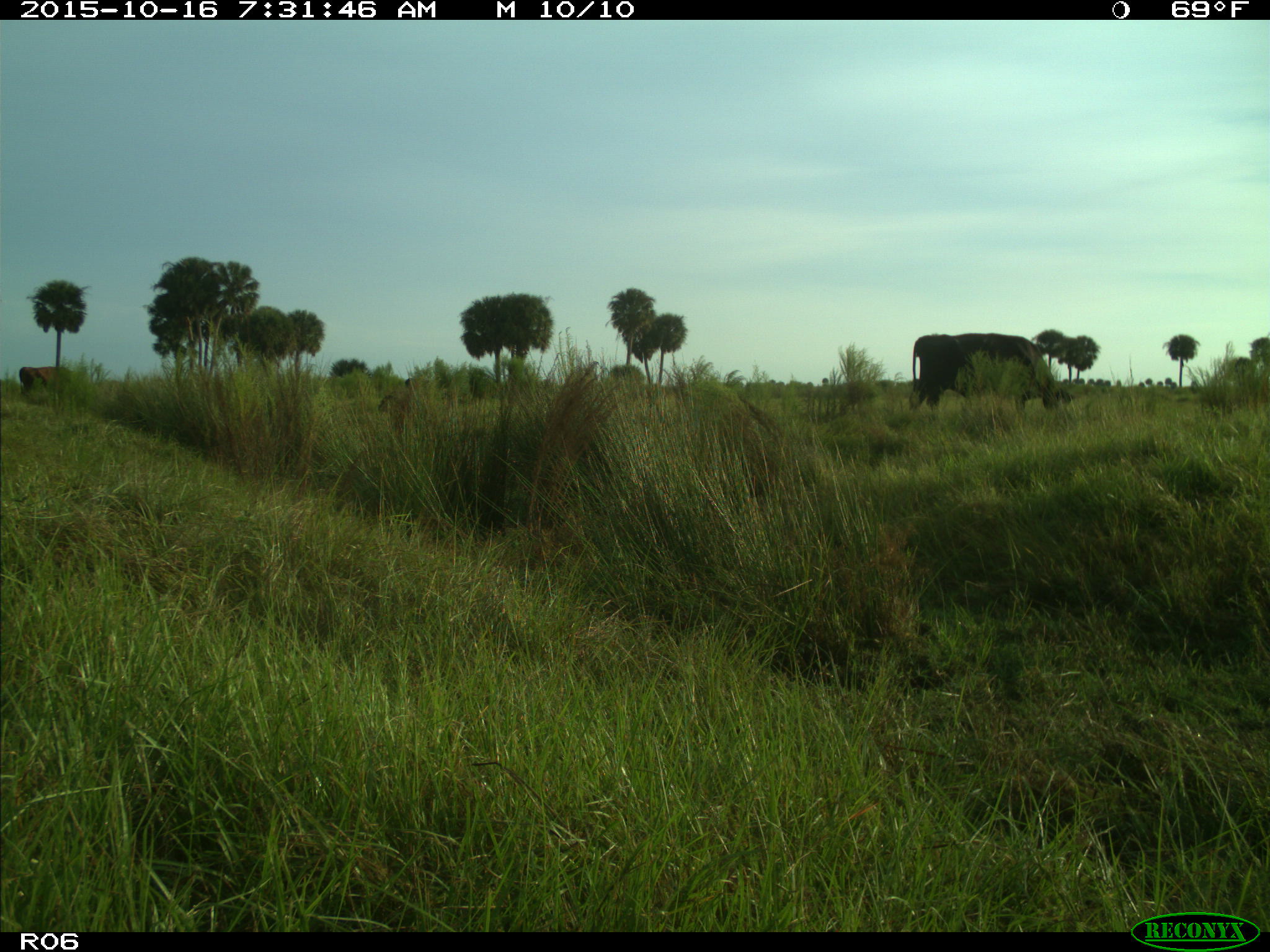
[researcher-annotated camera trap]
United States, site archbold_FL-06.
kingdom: Animalia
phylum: Chordata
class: Mammalia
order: Artiodactyla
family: Bovidae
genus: Bos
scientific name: Bos taurus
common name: domestic cow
Bos taurus (domestic cow).